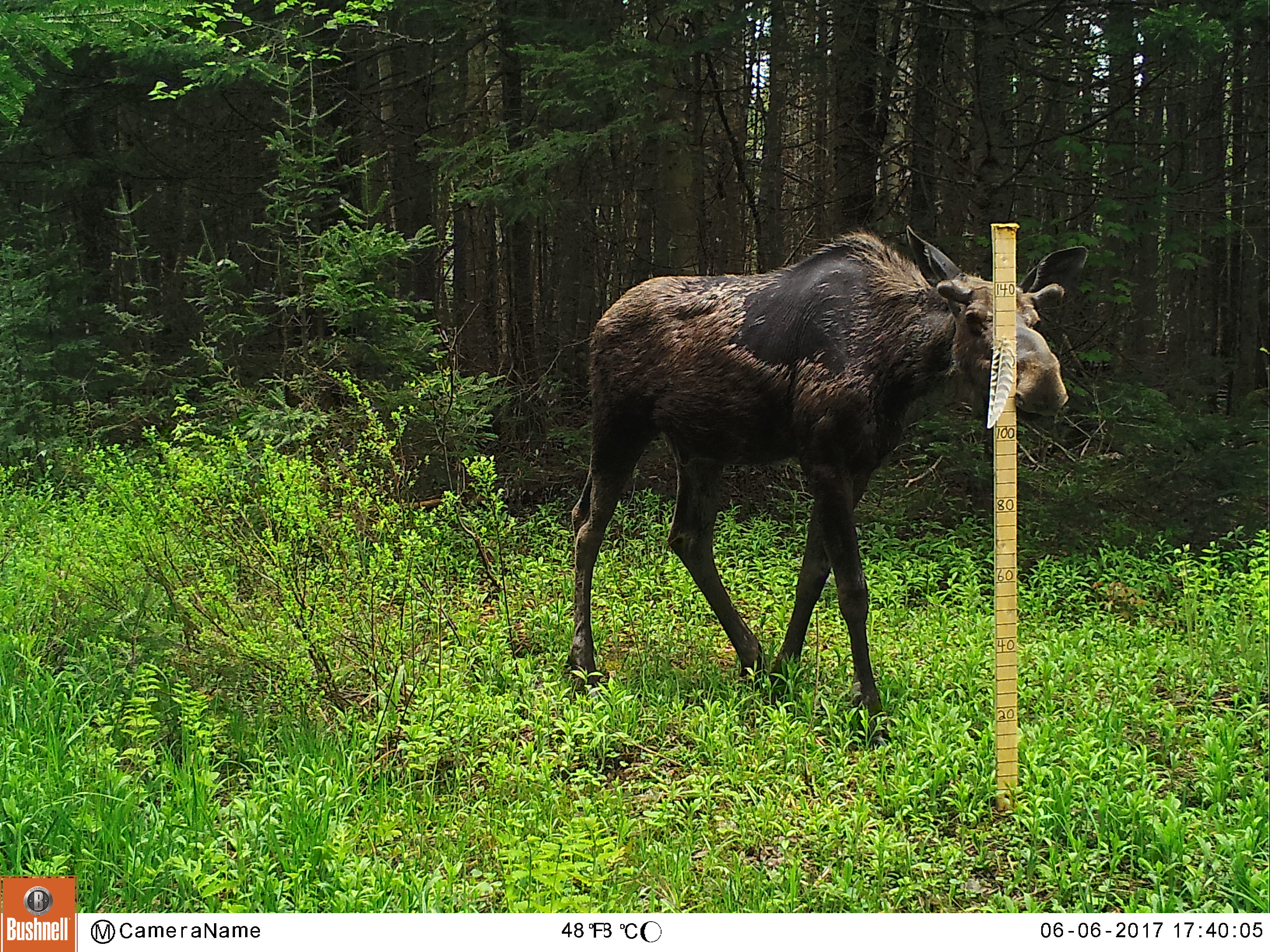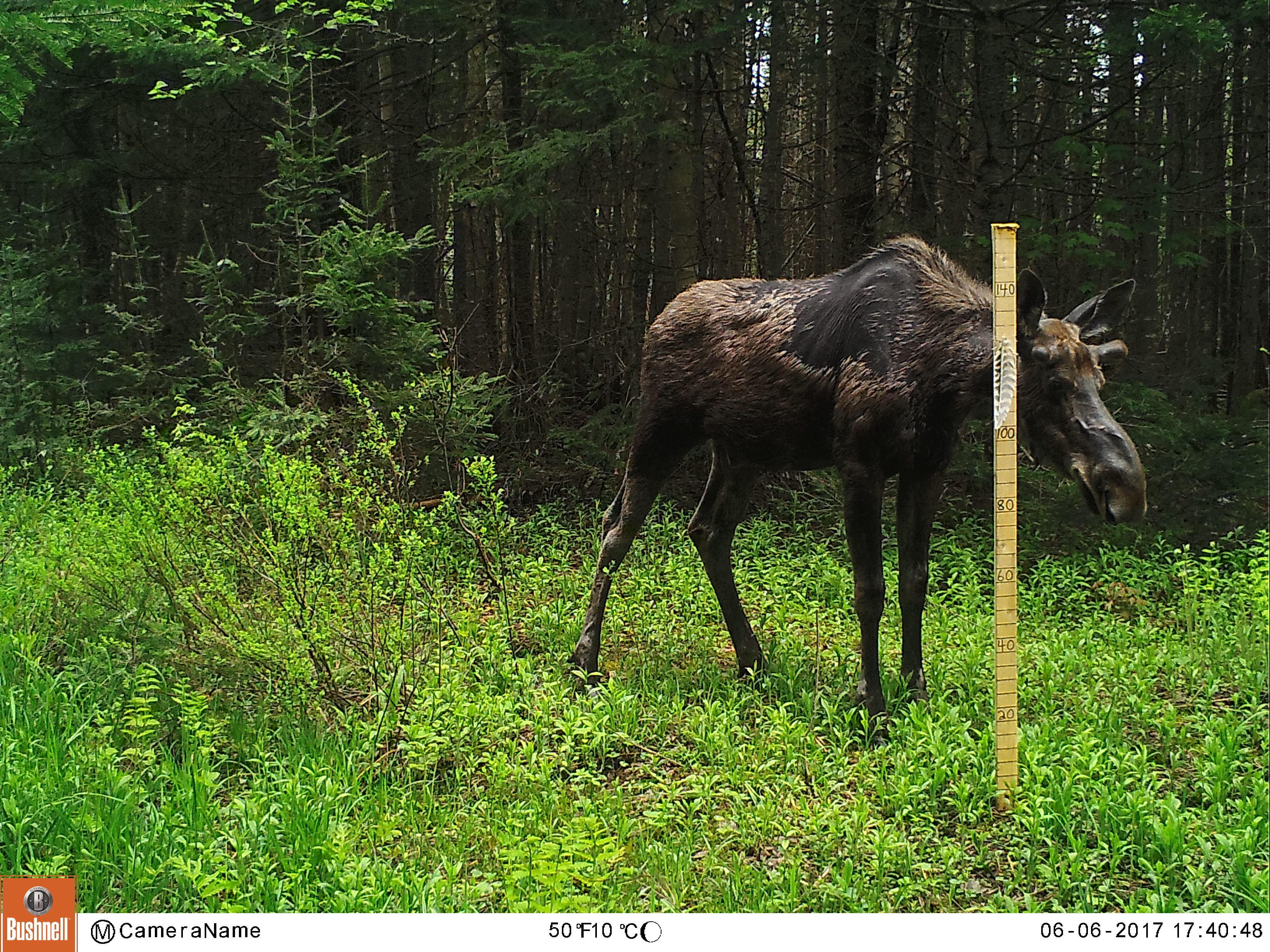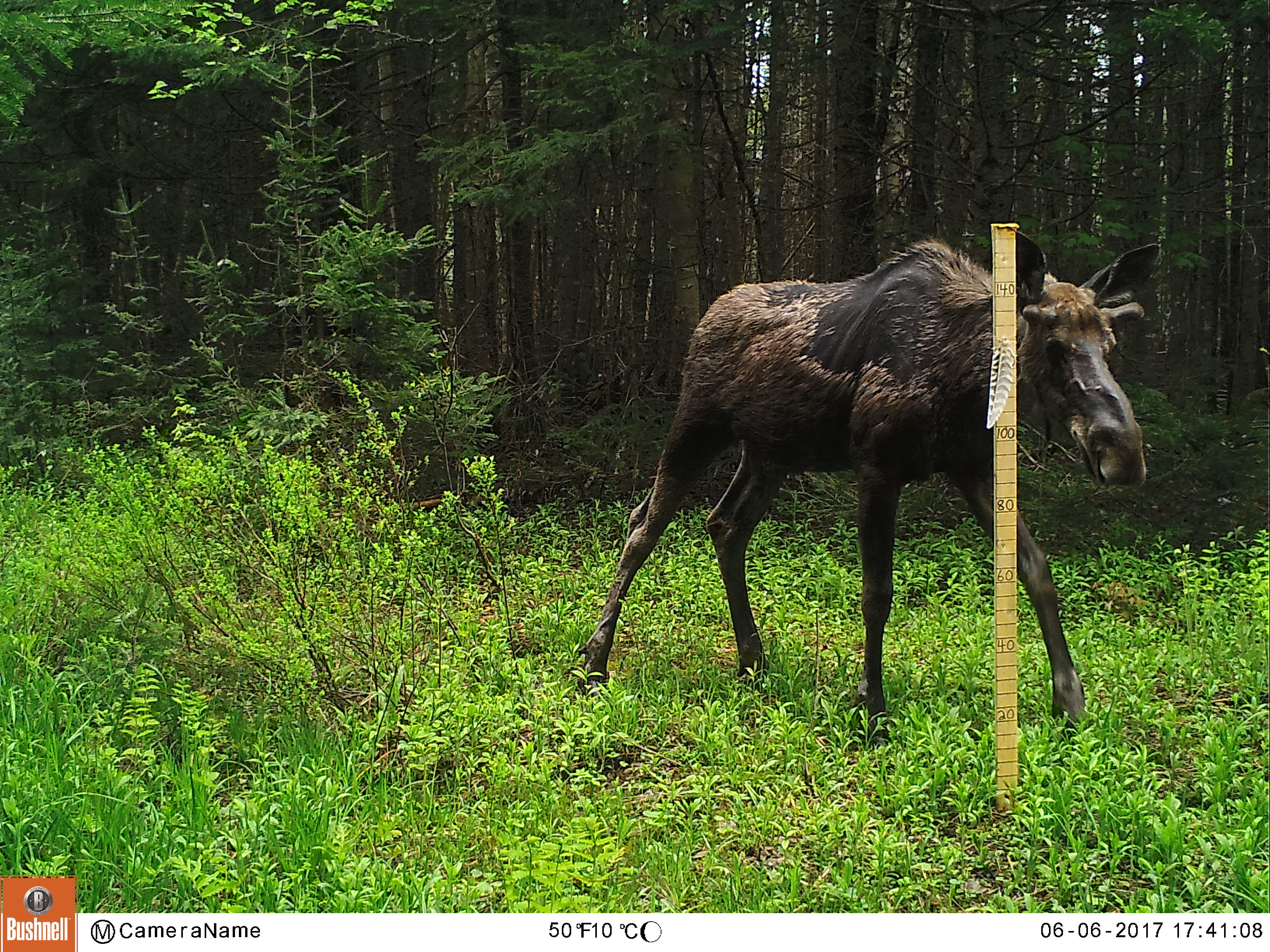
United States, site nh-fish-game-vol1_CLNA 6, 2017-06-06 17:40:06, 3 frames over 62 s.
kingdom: Animalia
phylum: Chordata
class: Mammalia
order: Artiodactyla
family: Cervidae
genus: Alces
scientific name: Alces alces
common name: moose